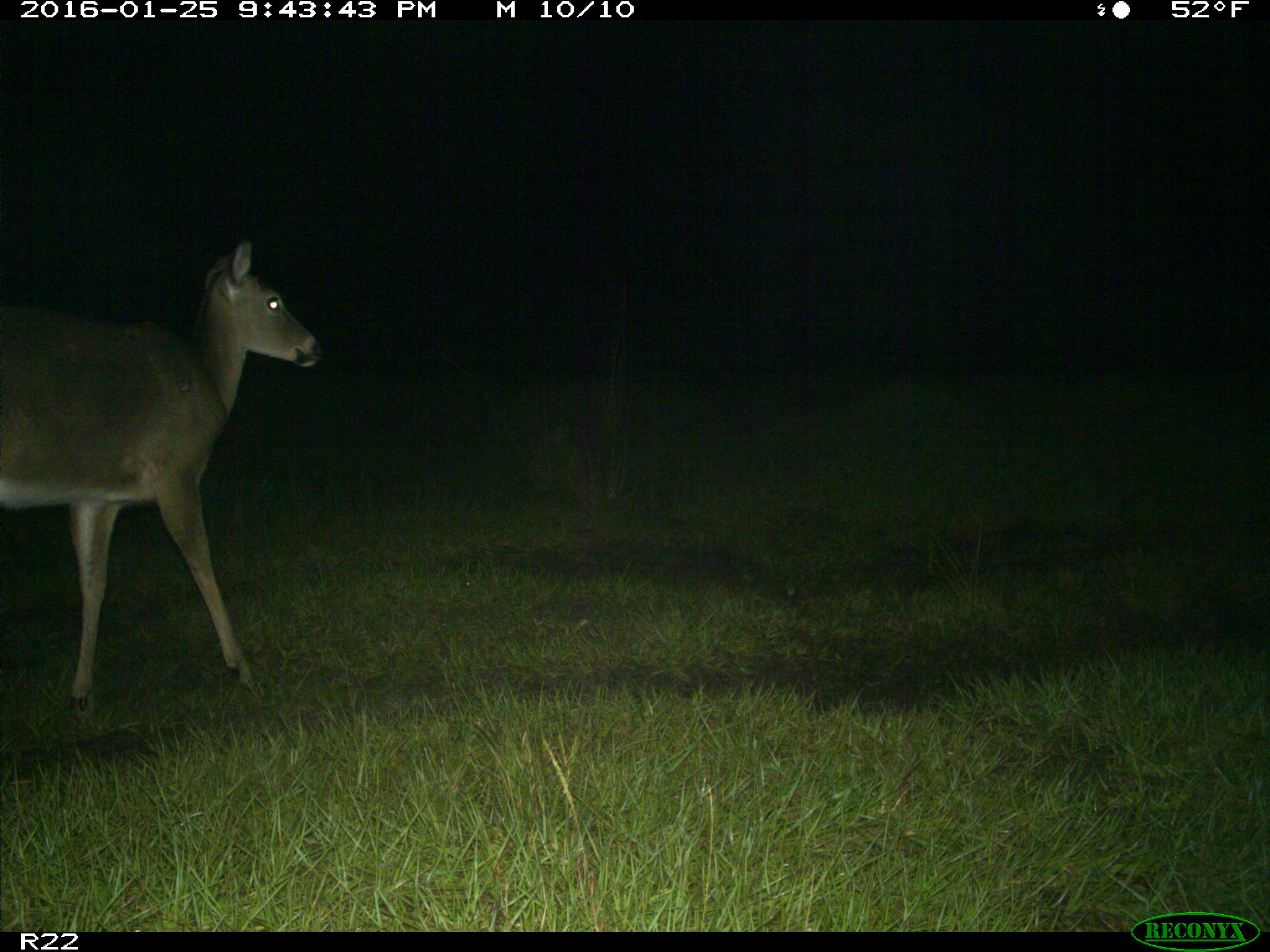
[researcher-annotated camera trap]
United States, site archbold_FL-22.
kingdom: Animalia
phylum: Chordata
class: Mammalia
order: Artiodactyla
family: Cervidae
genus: Odocoileus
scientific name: Odocoileus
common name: deer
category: unidentified deer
Unidentified deer (deer) (Odocoileus).